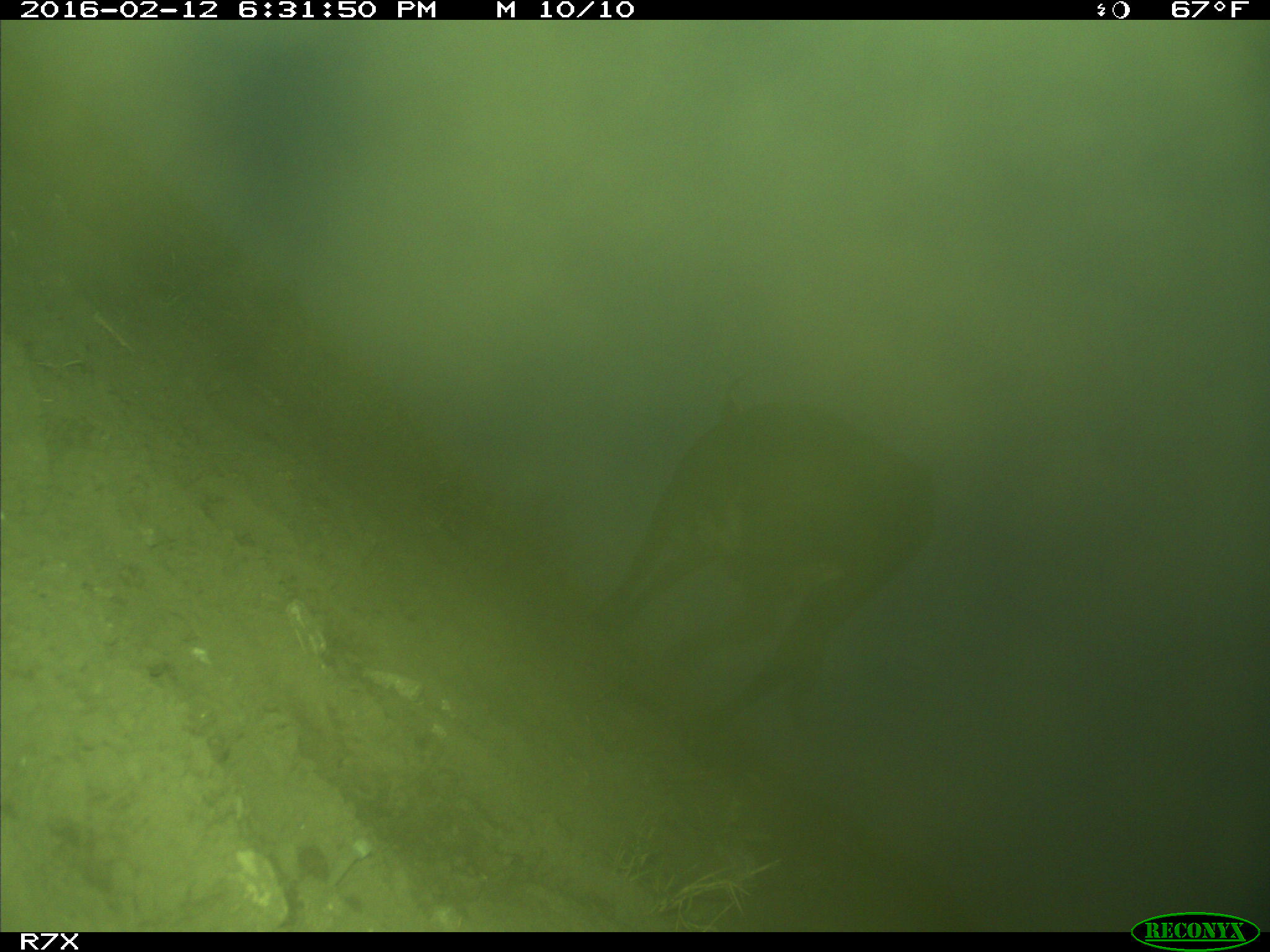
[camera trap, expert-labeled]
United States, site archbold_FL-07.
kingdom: Animalia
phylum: Chordata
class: Mammalia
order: Artiodactyla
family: Bovidae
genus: Bos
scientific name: Bos taurus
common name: domestic cow